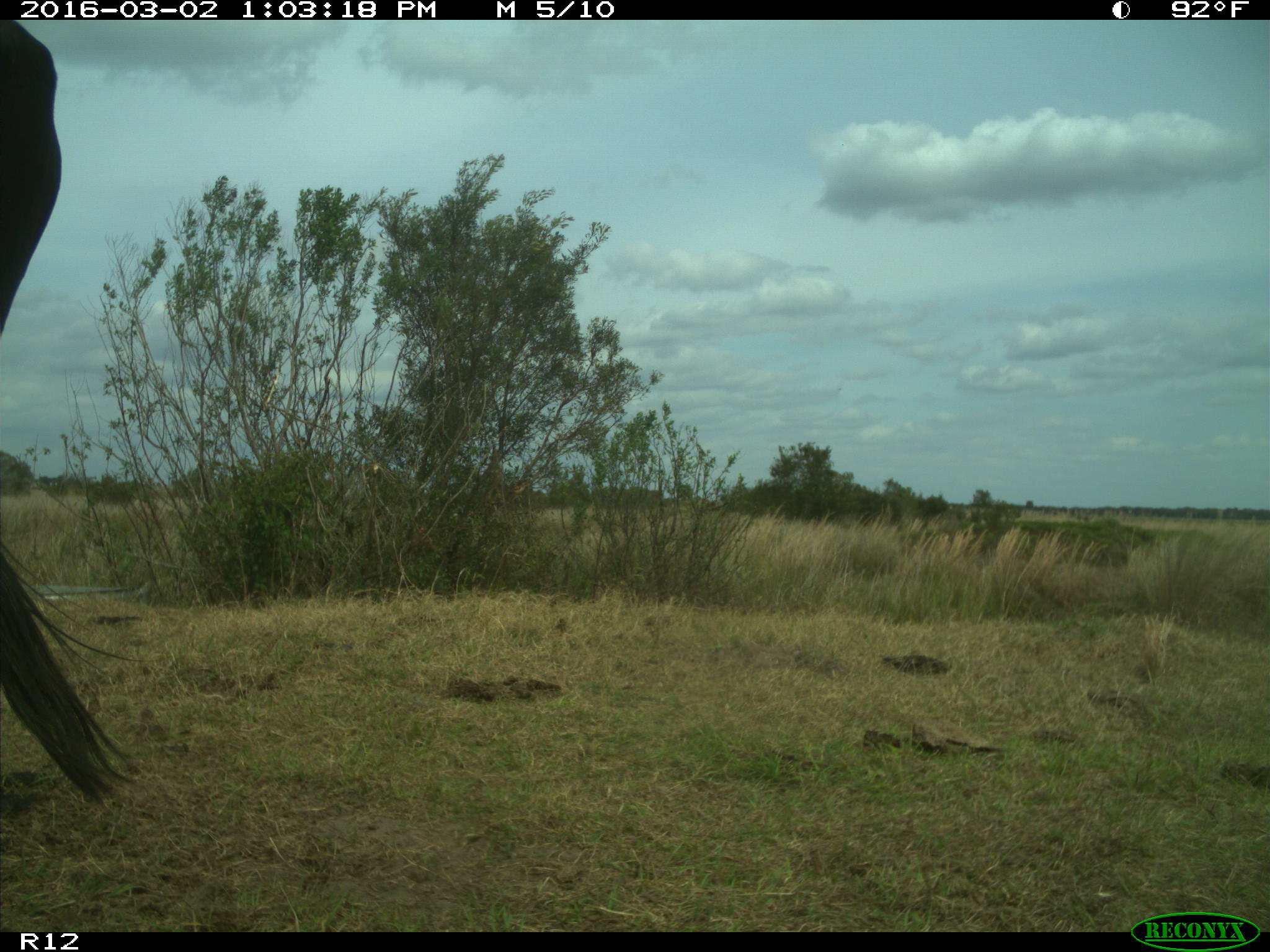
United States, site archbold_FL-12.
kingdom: Animalia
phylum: Chordata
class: Mammalia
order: Artiodactyla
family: Bovidae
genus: Bos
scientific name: Bos taurus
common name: domestic cow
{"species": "Bos taurus (domestic cow)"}